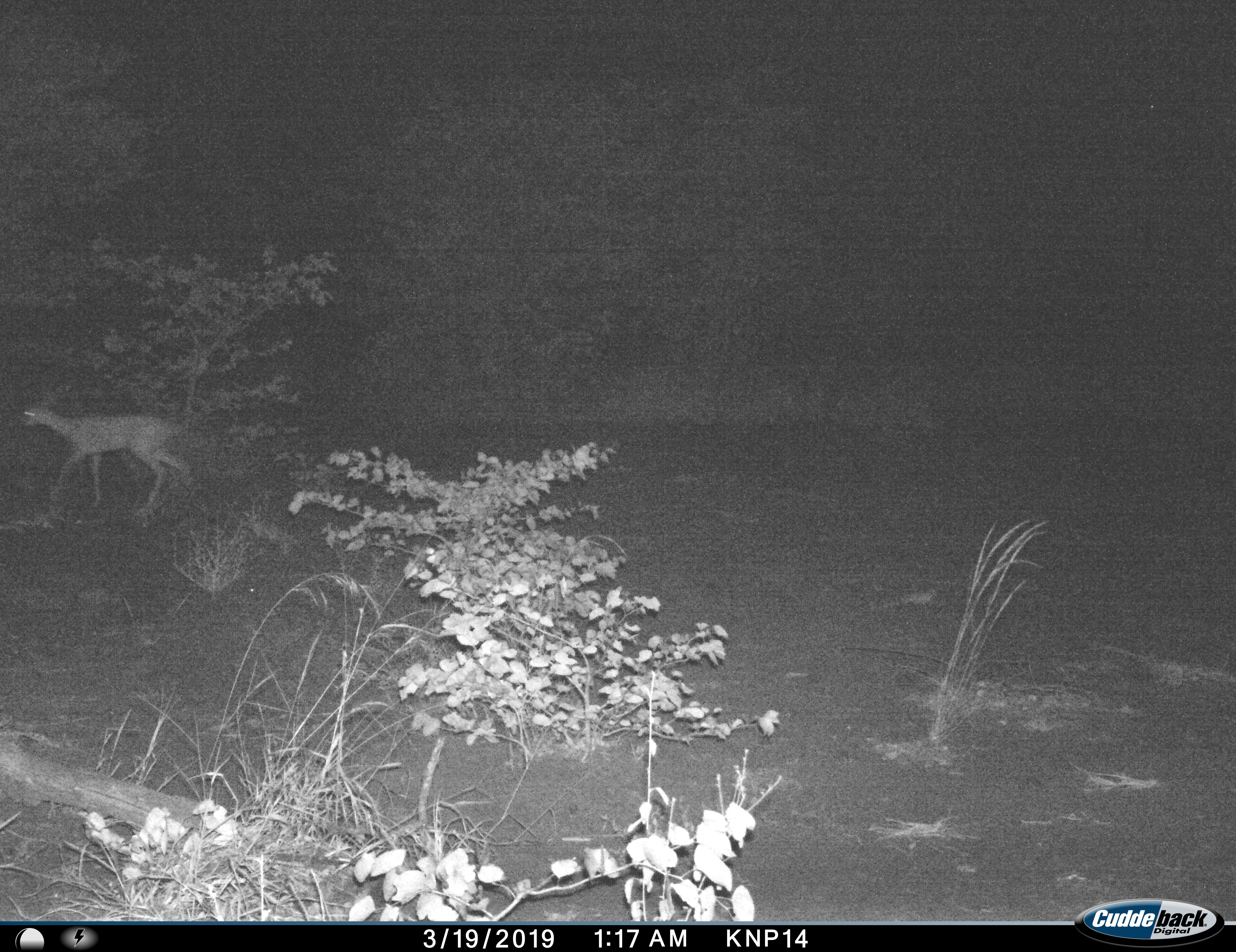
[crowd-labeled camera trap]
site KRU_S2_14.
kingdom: Animalia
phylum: Chordata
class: Mammalia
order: Artiodactyla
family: Bovidae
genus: Aepyceros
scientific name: Aepyceros melampus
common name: impala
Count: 1.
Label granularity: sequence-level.